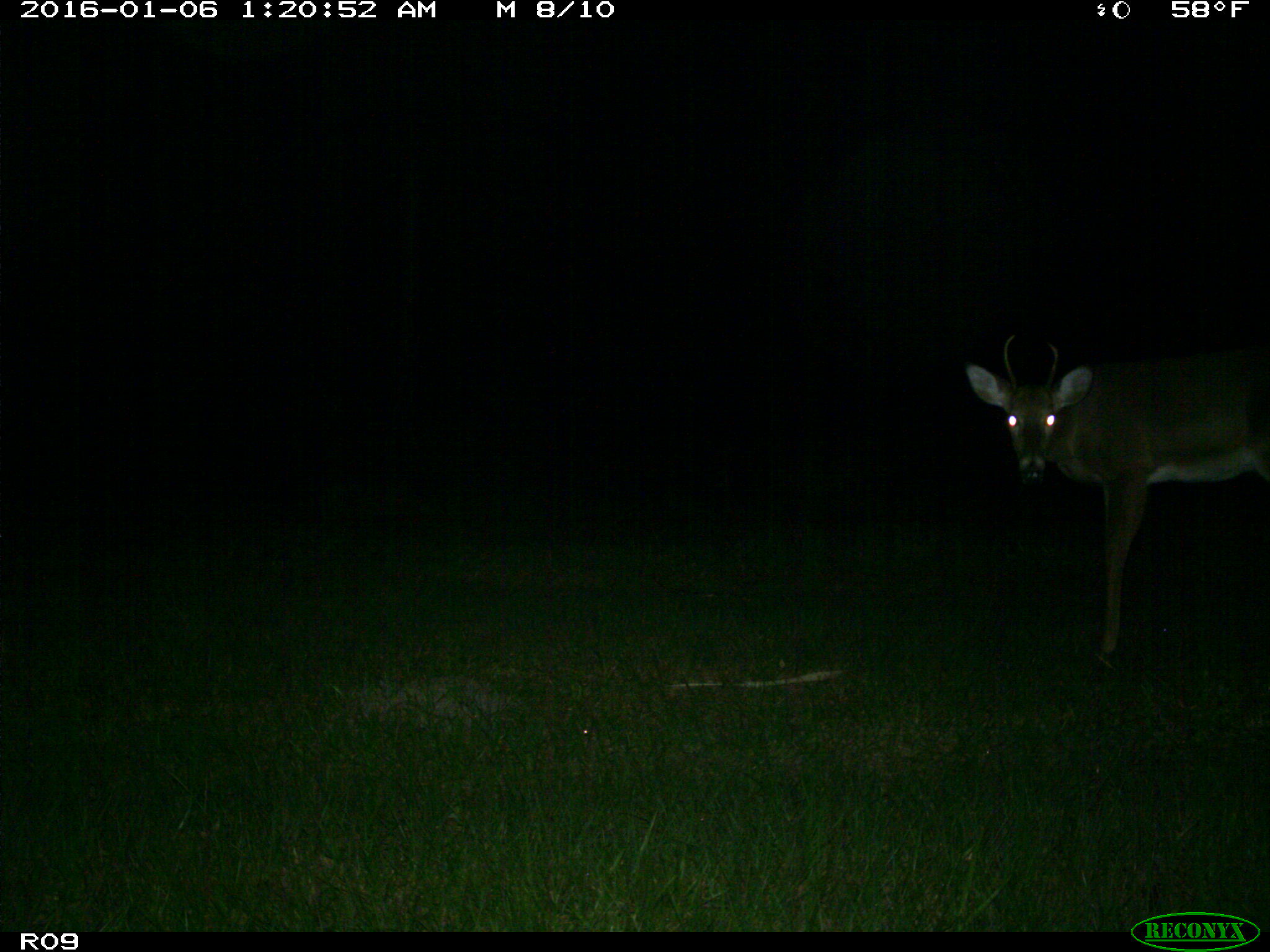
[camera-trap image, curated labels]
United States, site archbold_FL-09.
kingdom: Animalia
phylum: Chordata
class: Mammalia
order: Artiodactyla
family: Cervidae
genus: Odocoileus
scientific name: Odocoileus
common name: deer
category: unidentified deer